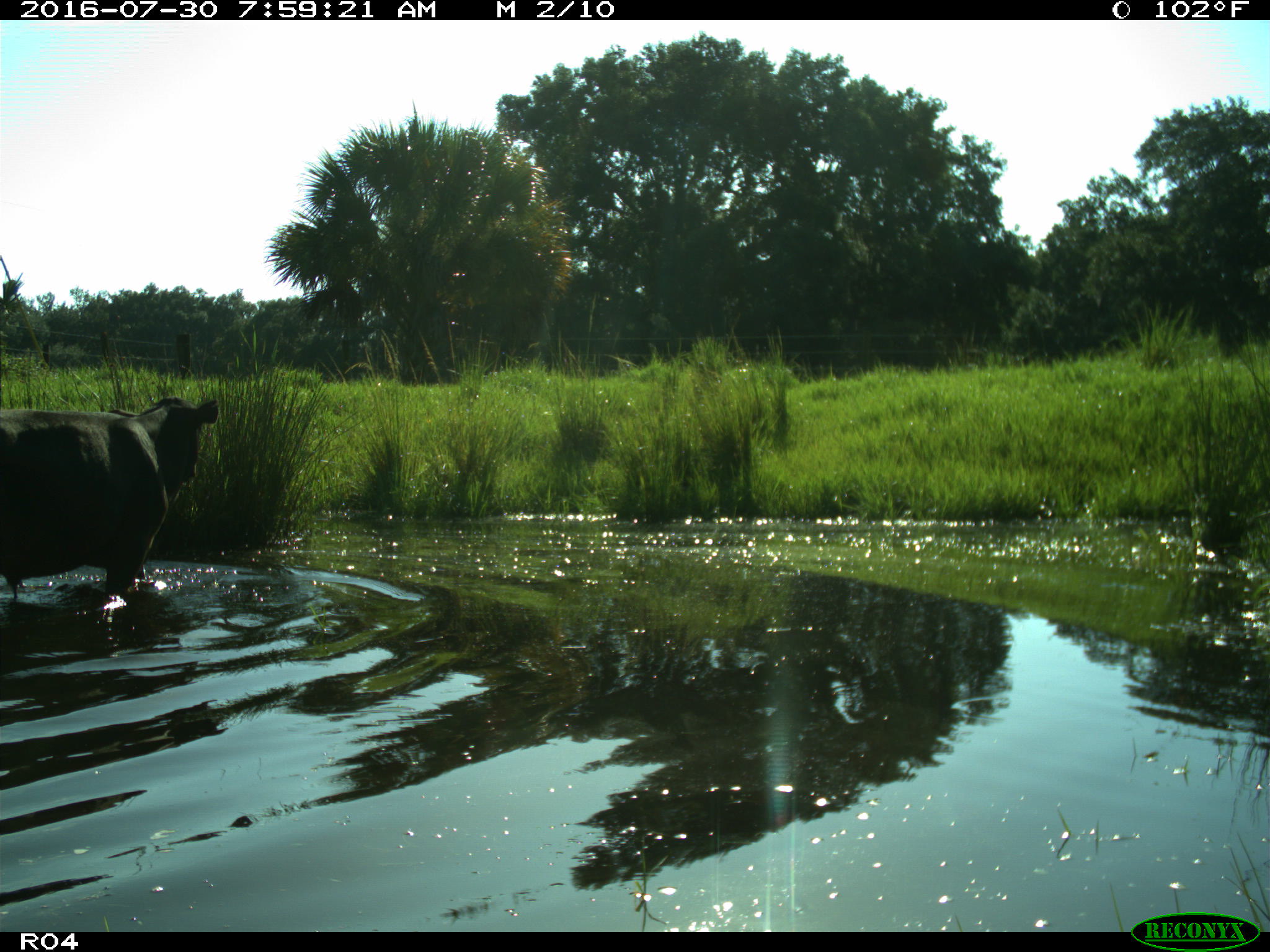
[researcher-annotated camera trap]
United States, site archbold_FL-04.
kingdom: Animalia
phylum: Chordata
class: Mammalia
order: Artiodactyla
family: Bovidae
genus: Bos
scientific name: Bos taurus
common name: domestic cow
Bos taurus (domestic cow).